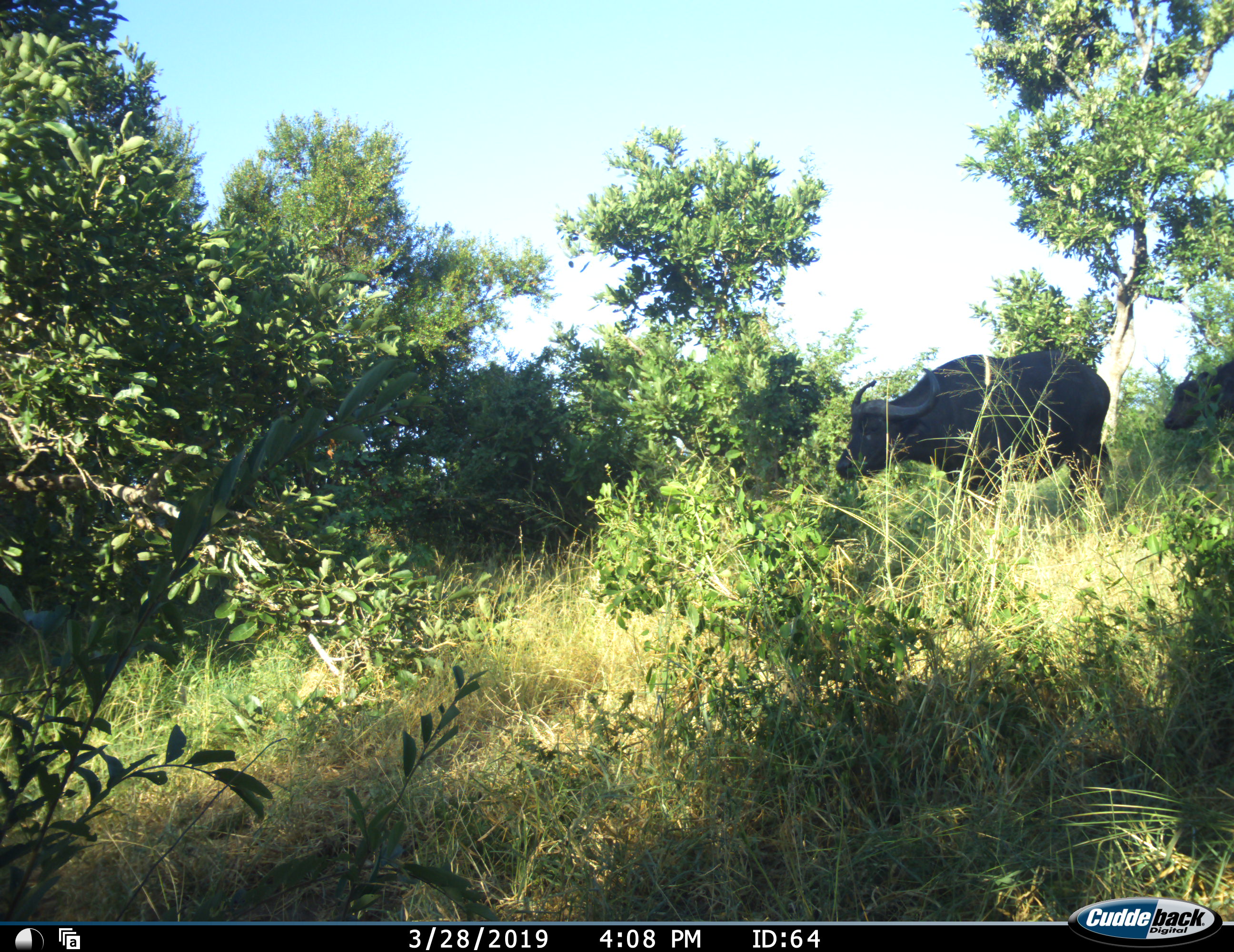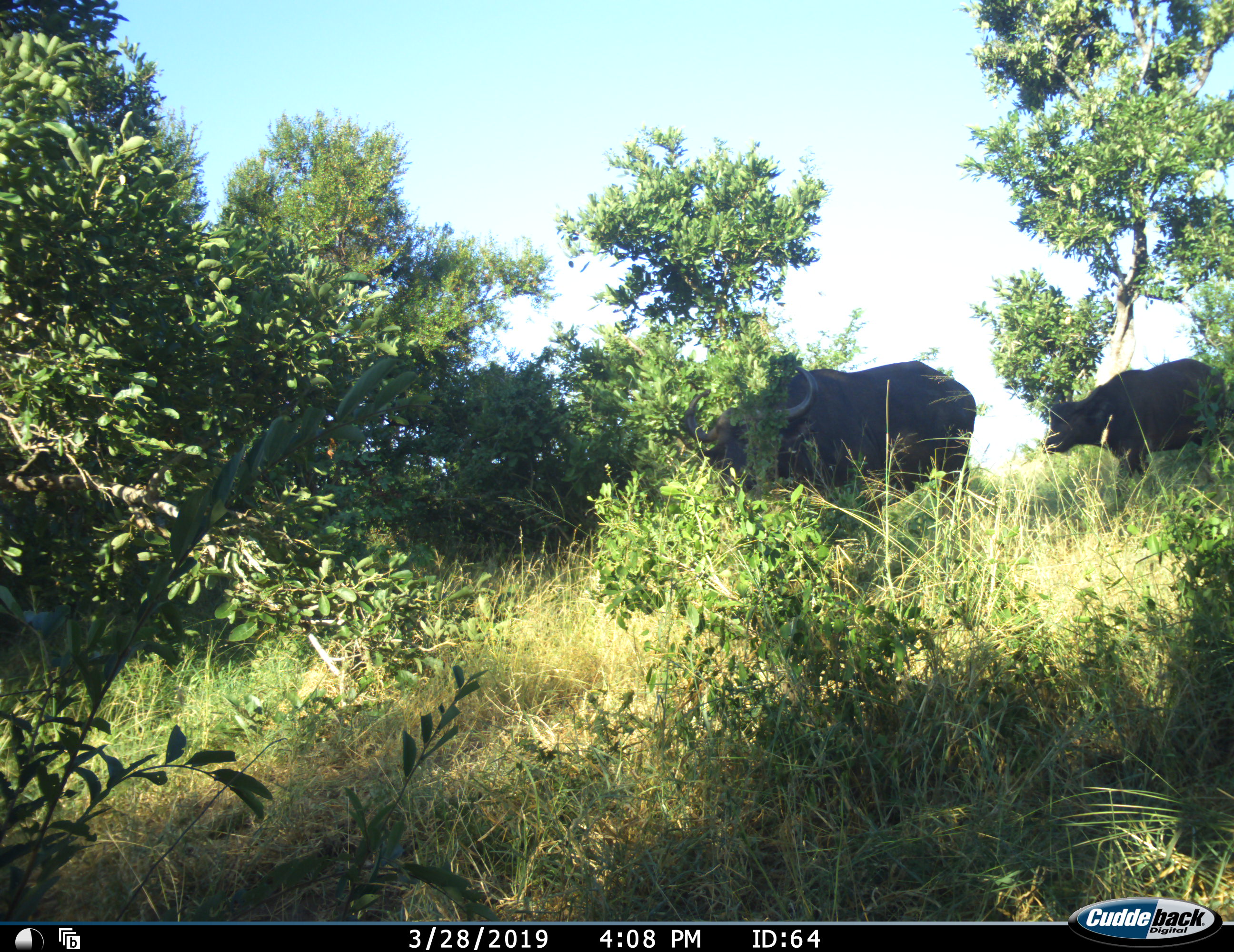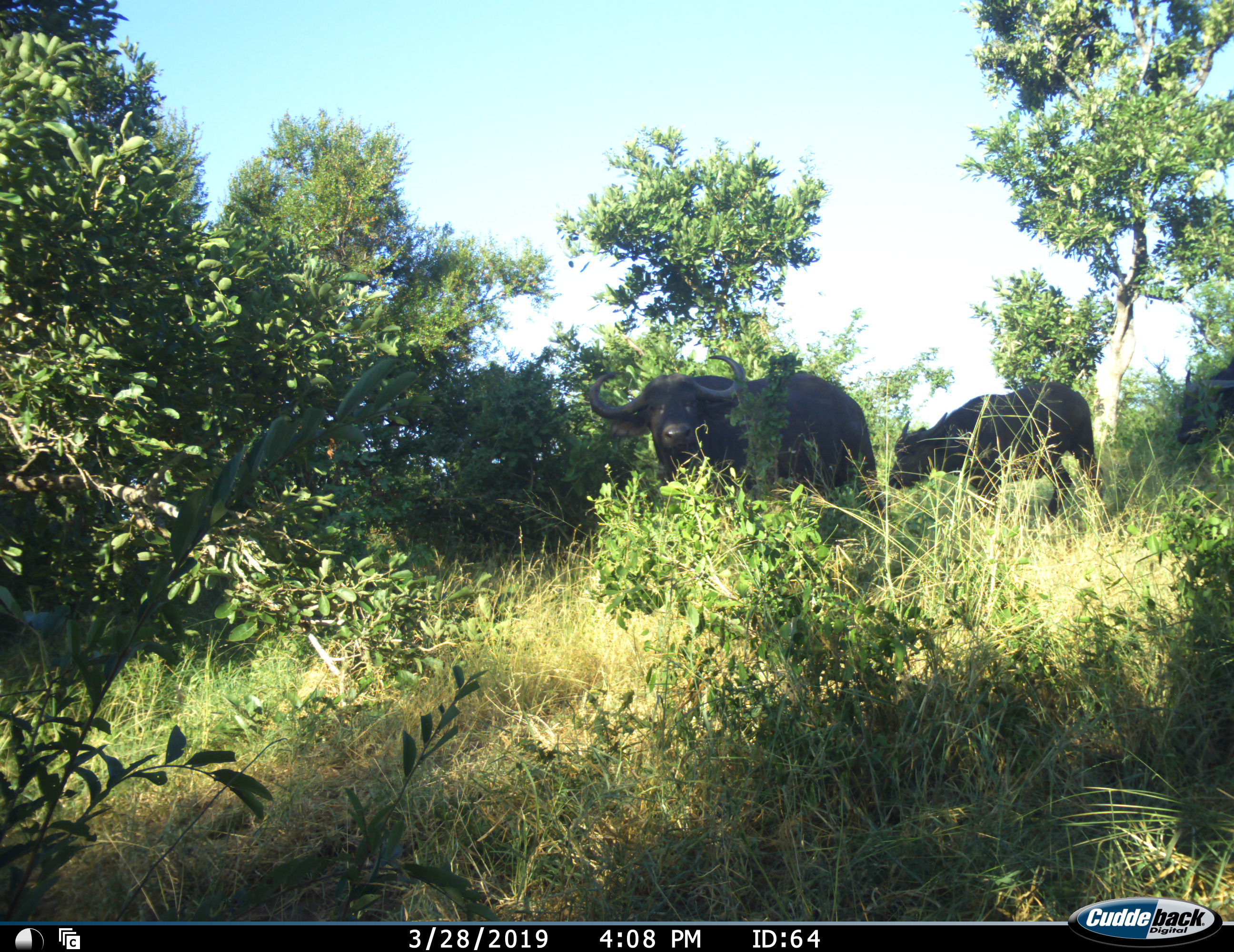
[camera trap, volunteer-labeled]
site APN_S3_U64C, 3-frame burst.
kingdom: Animalia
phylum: Chordata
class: Mammalia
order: Artiodactyla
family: Bovidae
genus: Syncerus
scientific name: Syncerus caffer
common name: african buffalo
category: buffalo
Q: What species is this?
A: Buffalo (african buffalo) (Syncerus caffer).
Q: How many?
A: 3.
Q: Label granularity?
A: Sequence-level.